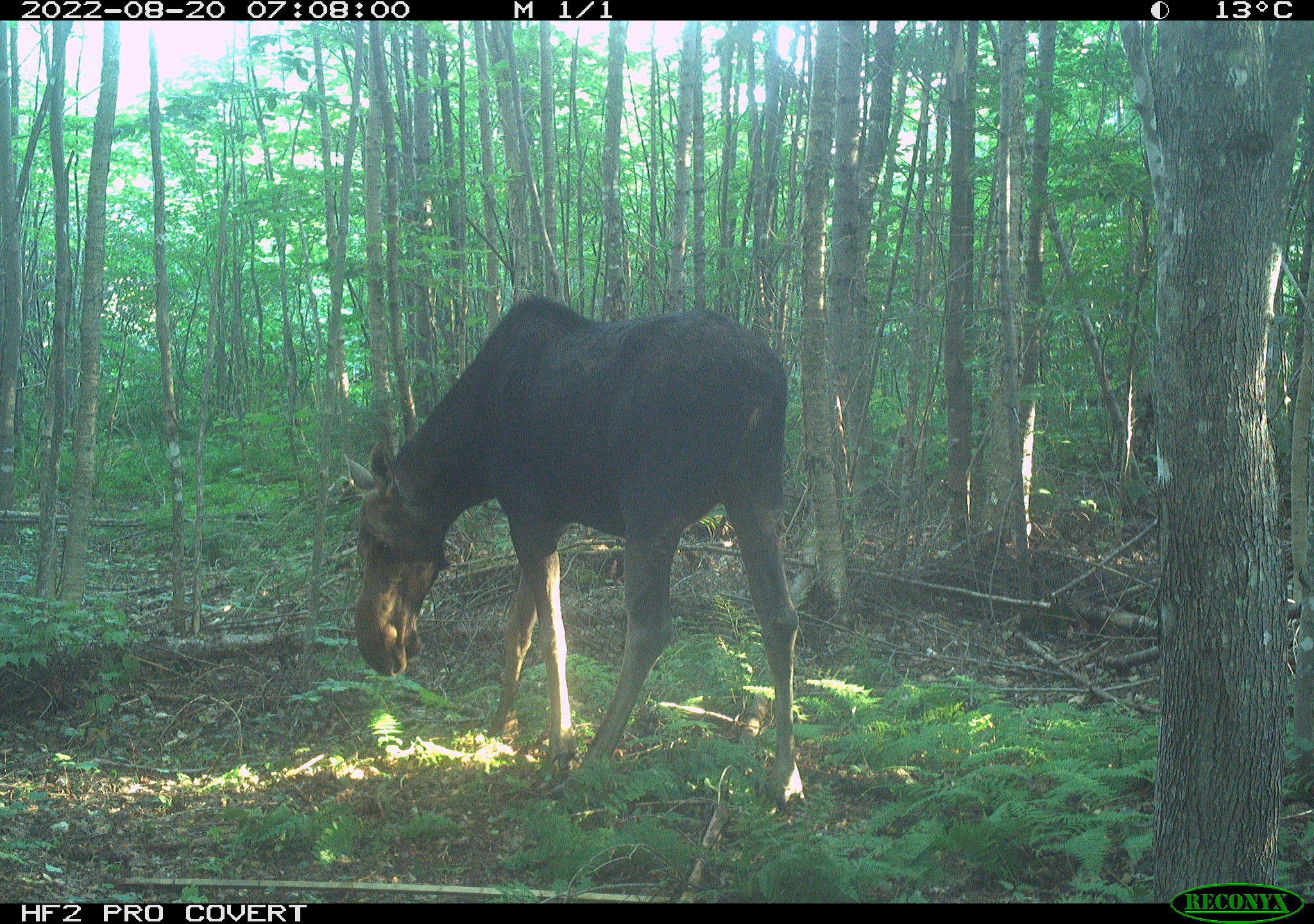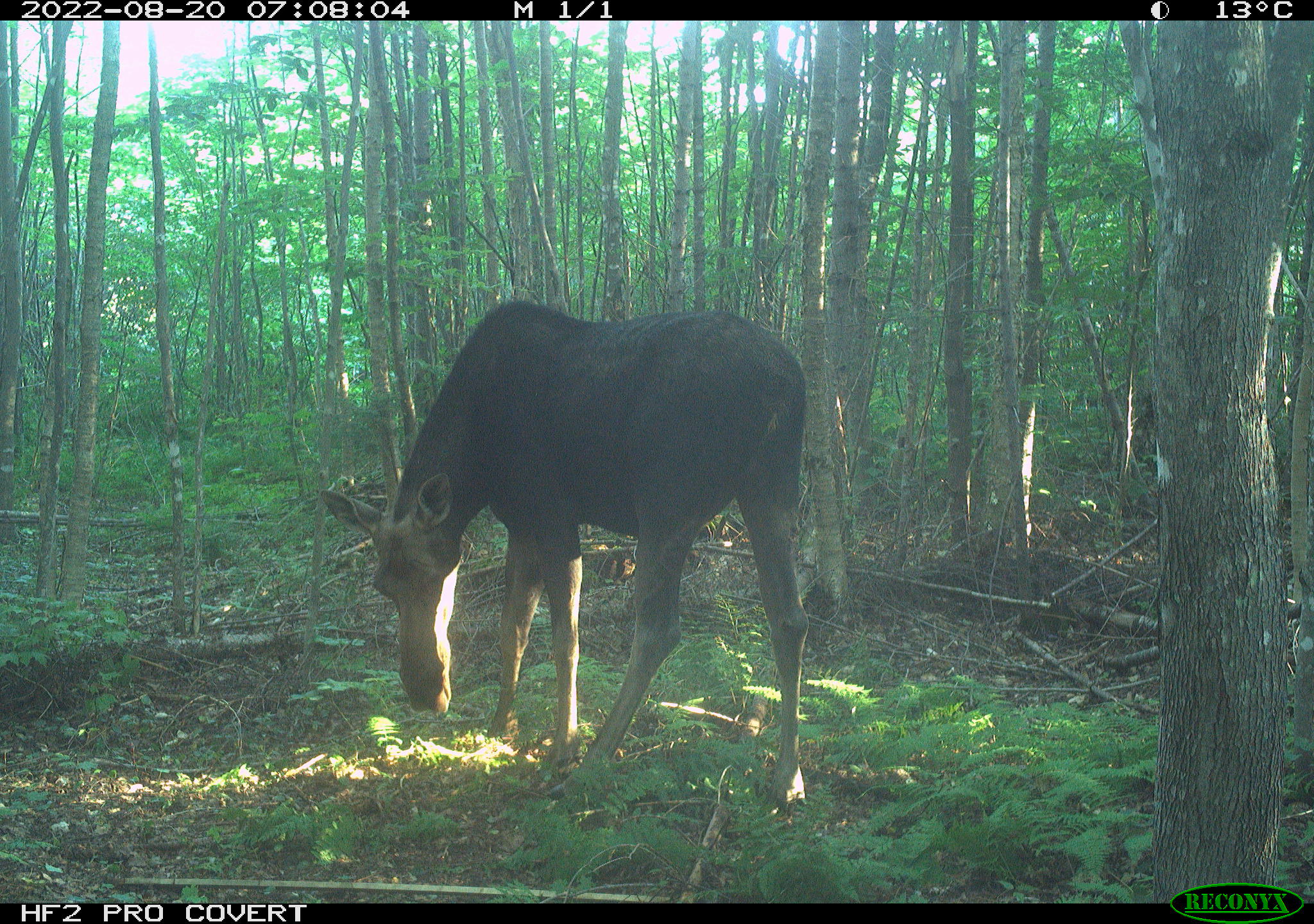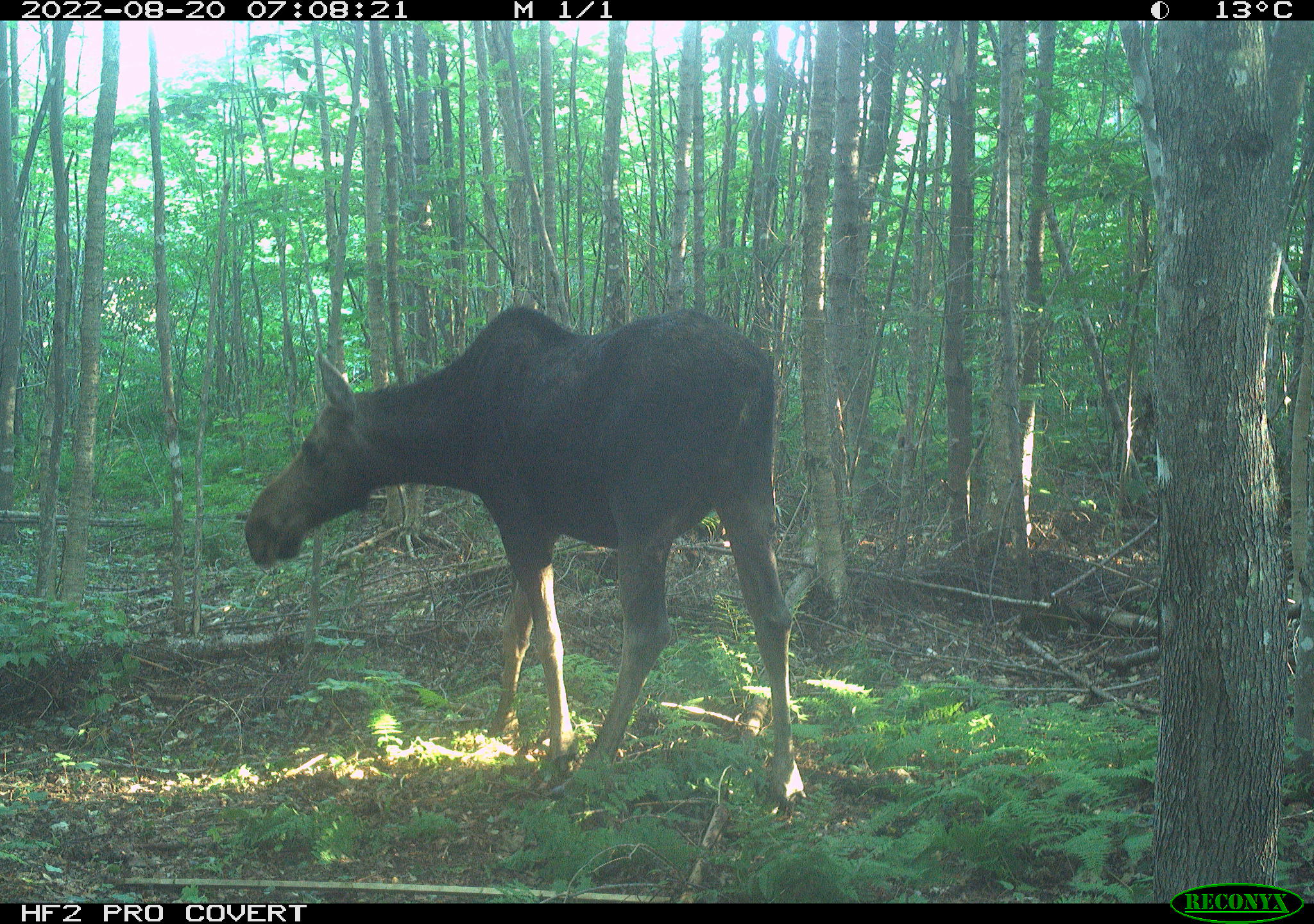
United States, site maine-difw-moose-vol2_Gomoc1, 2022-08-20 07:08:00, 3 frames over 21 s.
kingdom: Animalia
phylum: Chordata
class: Mammalia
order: Artiodactyla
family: Cervidae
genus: Alces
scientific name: Alces alces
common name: moose